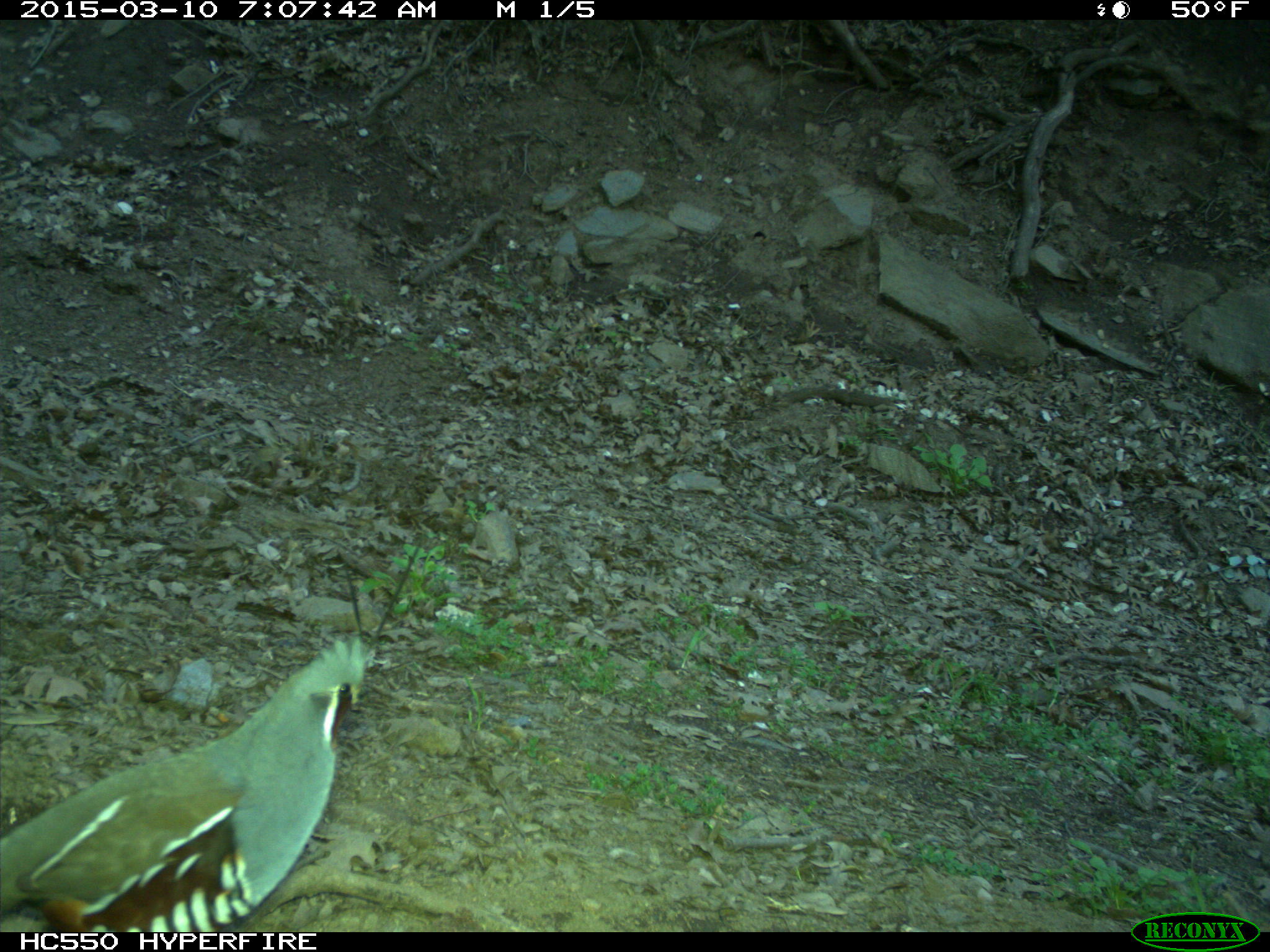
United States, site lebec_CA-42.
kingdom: Animalia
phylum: Chordata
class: Aves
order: Galliformes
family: Odontophoridae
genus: Callipepla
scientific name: Callipepla californica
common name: california quail